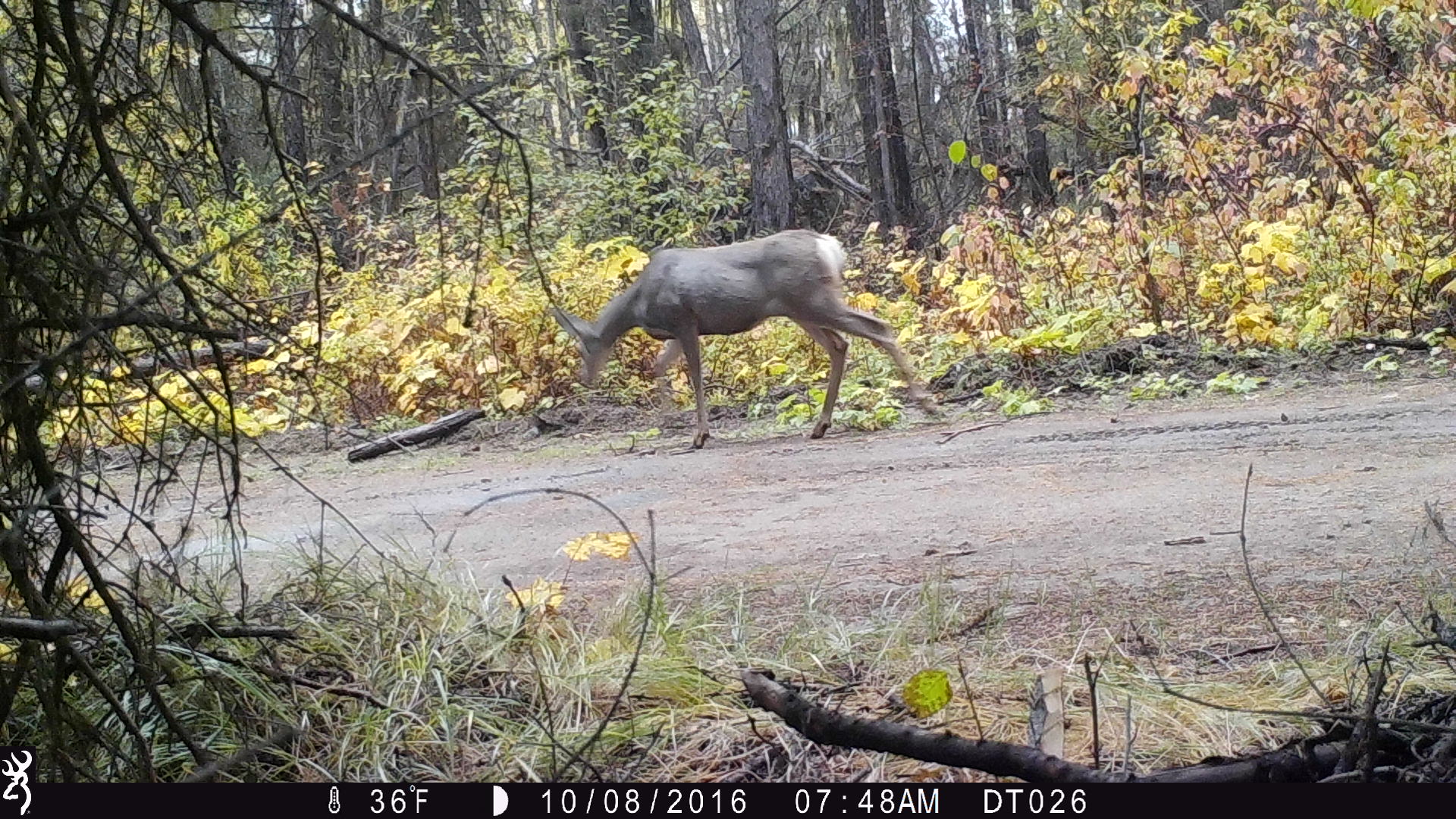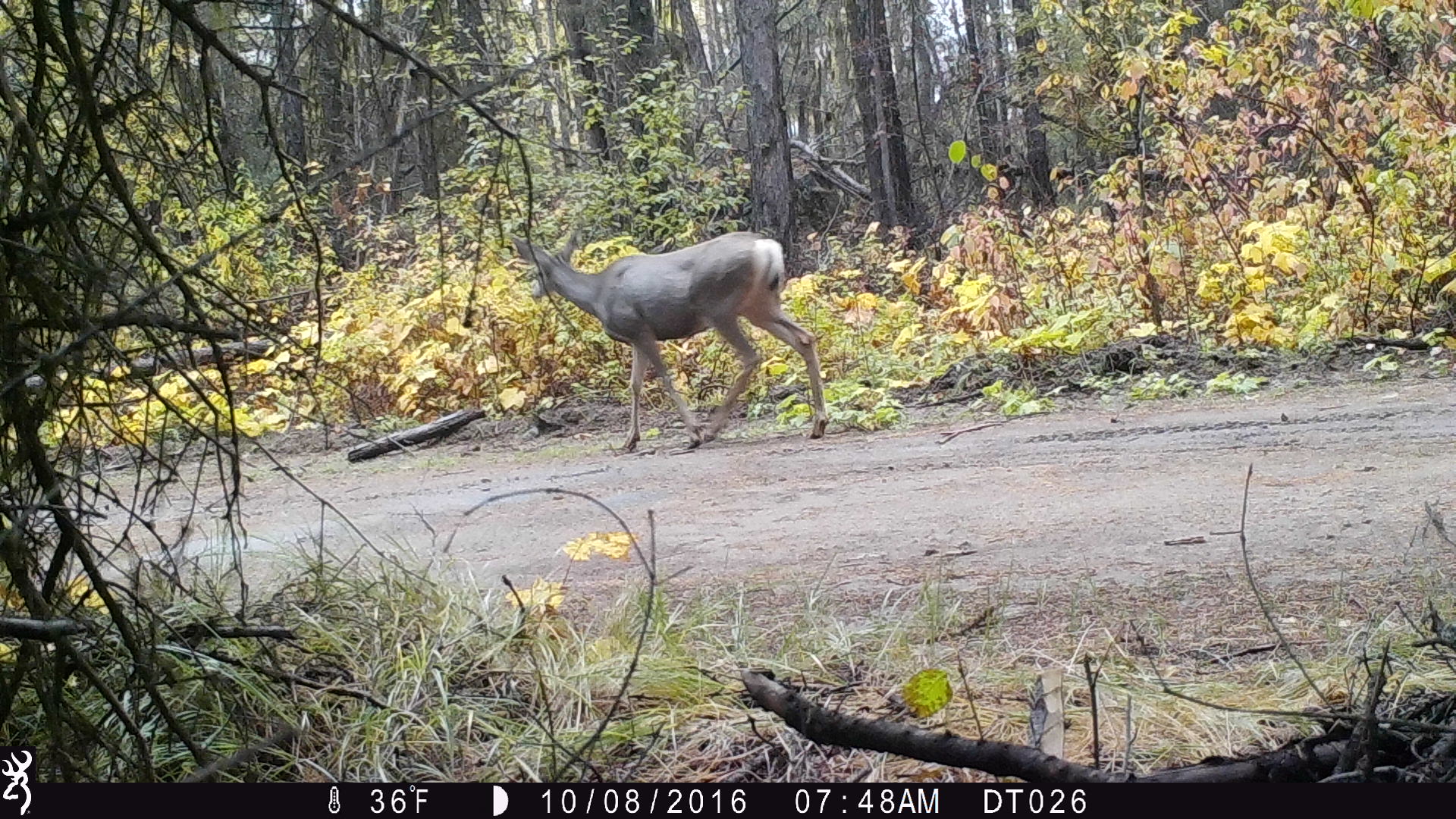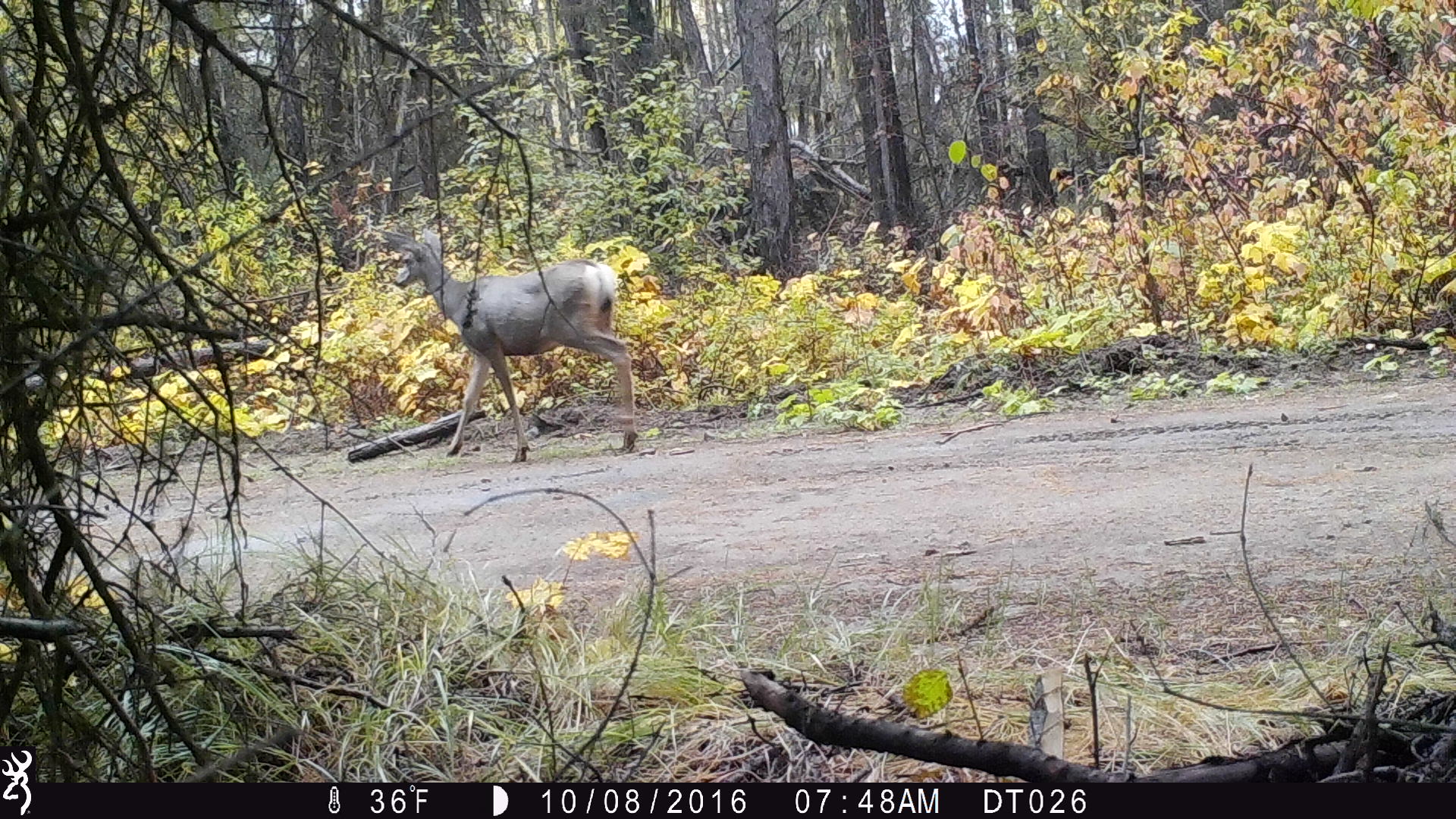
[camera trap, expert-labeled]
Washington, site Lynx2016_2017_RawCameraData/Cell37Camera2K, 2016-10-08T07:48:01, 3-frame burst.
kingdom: Animalia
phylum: Chordata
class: Mammalia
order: Artiodactyla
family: Cervidae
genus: Odocoileus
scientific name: Odocoileus hemionus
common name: mule deer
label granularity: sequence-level